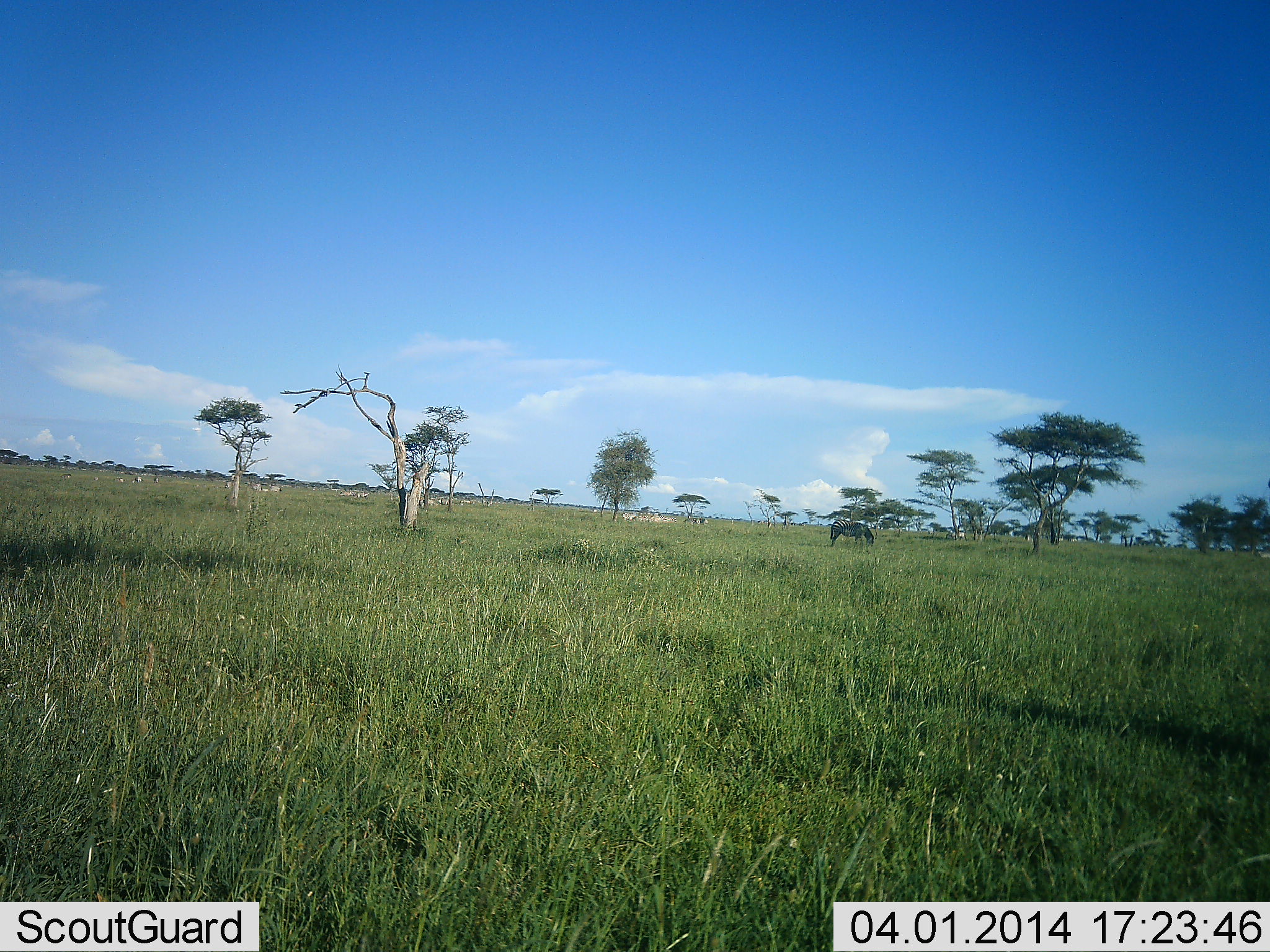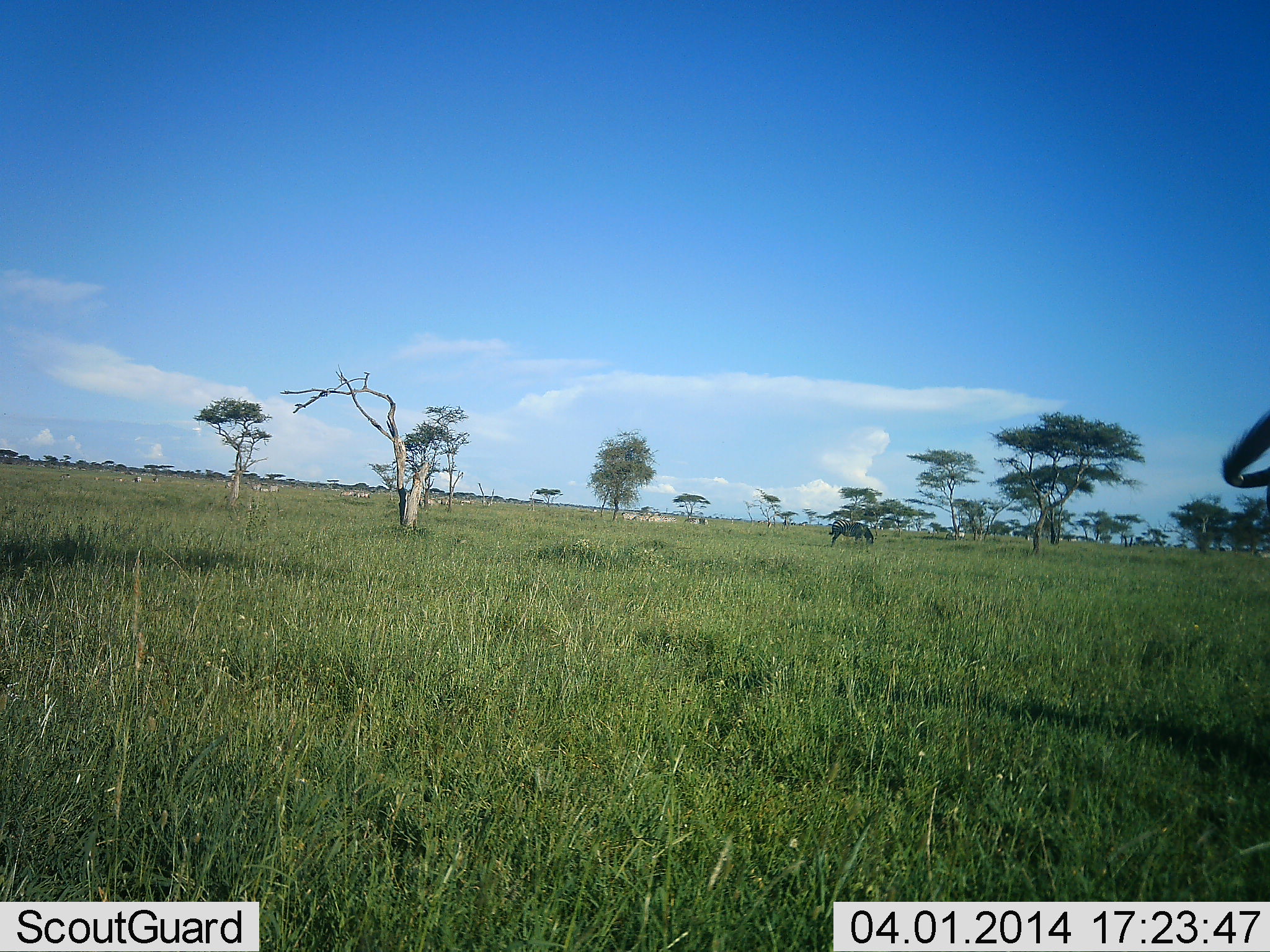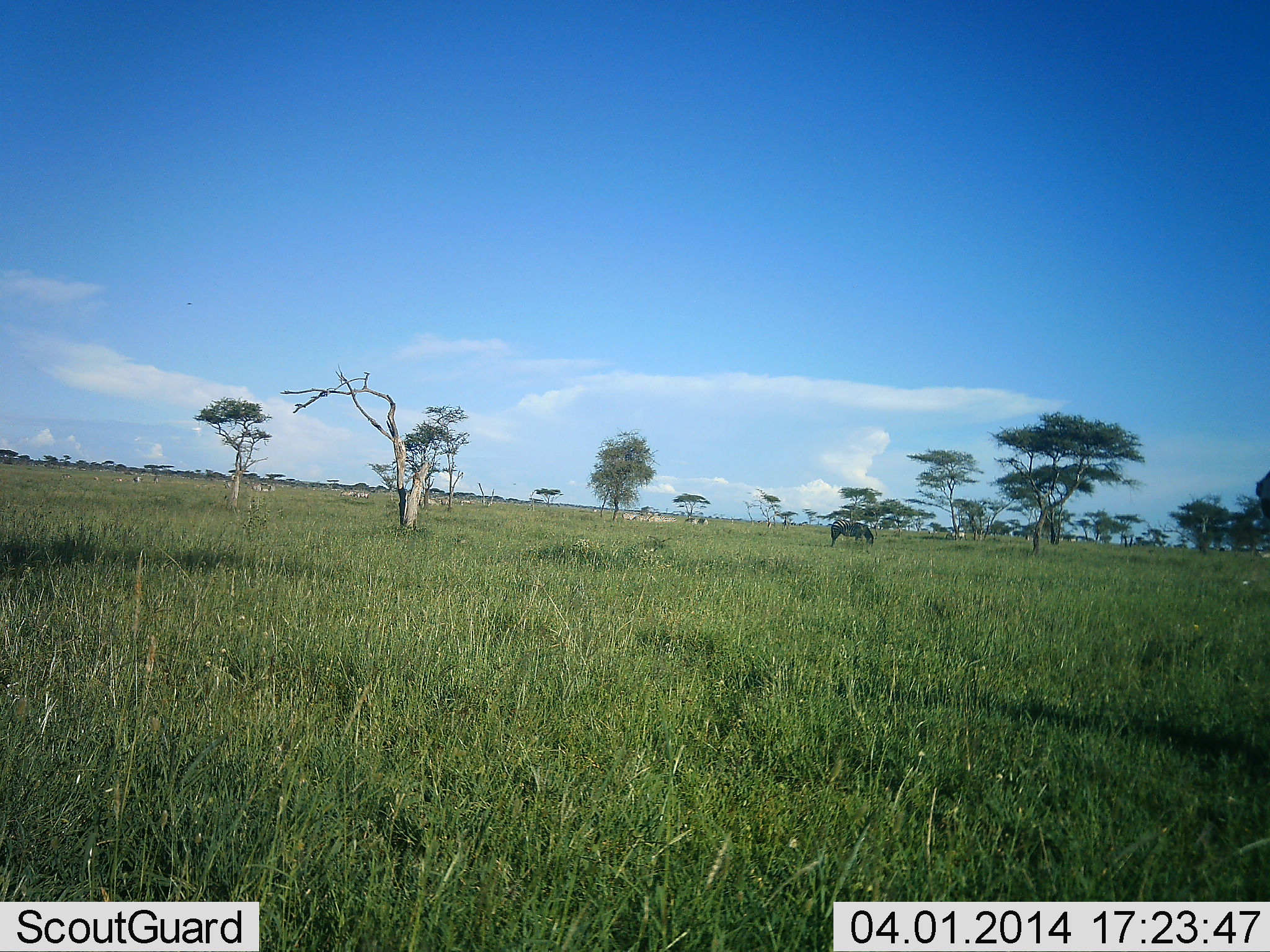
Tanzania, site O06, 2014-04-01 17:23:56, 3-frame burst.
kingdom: Animalia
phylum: Chordata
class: Mammalia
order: Artiodactyla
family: Bovidae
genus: Connochaetes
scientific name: Connochaetes taurinus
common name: blue wildebeest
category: wildebeest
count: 2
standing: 29%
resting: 0%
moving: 14%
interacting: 0%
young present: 0%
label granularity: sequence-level